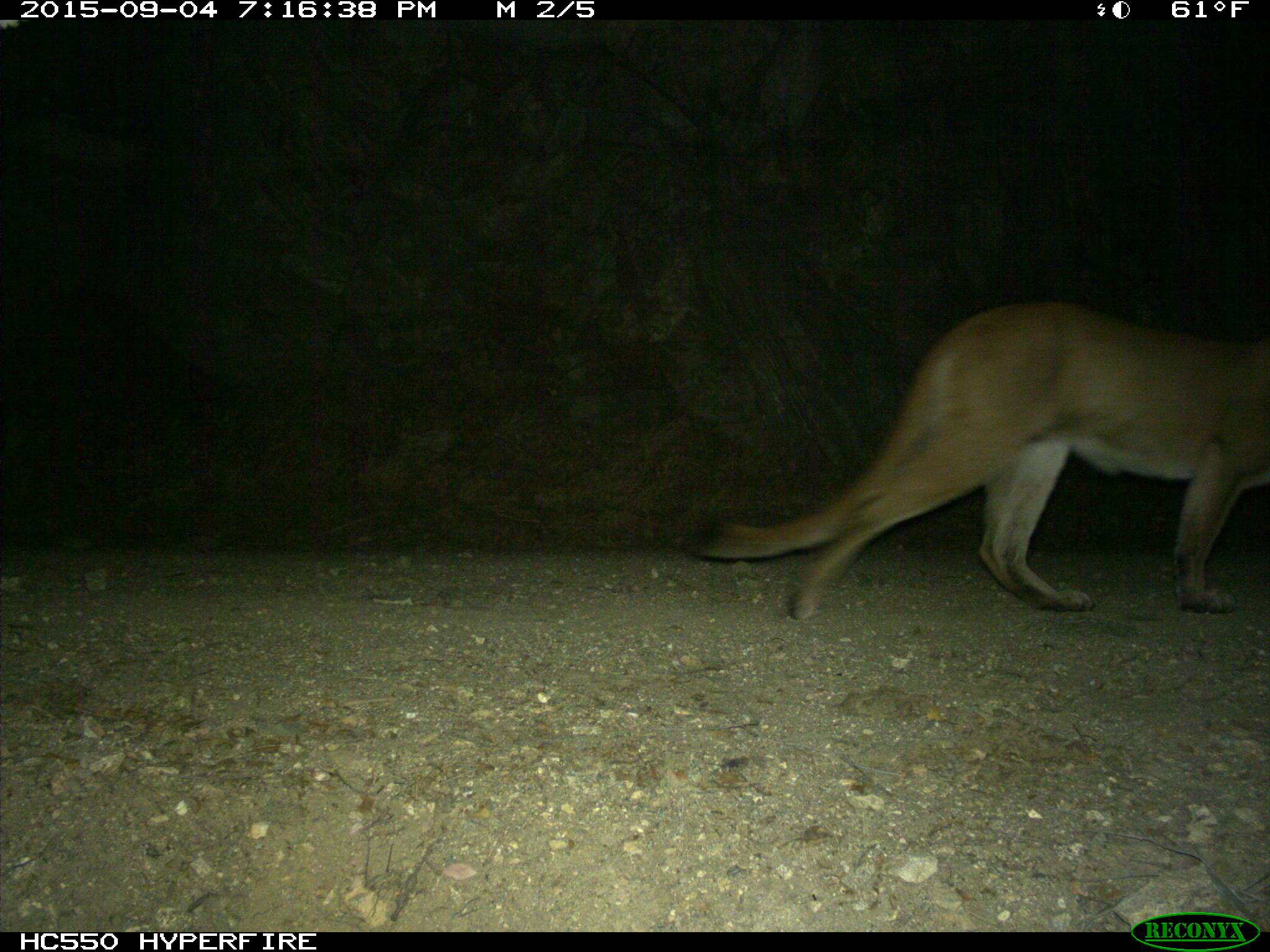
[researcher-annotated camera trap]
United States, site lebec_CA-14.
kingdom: Animalia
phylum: Chordata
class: Mammalia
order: Carnivora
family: Felidae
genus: Puma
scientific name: Puma concolor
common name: mountain lion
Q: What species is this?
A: Puma concolor (mountain lion).